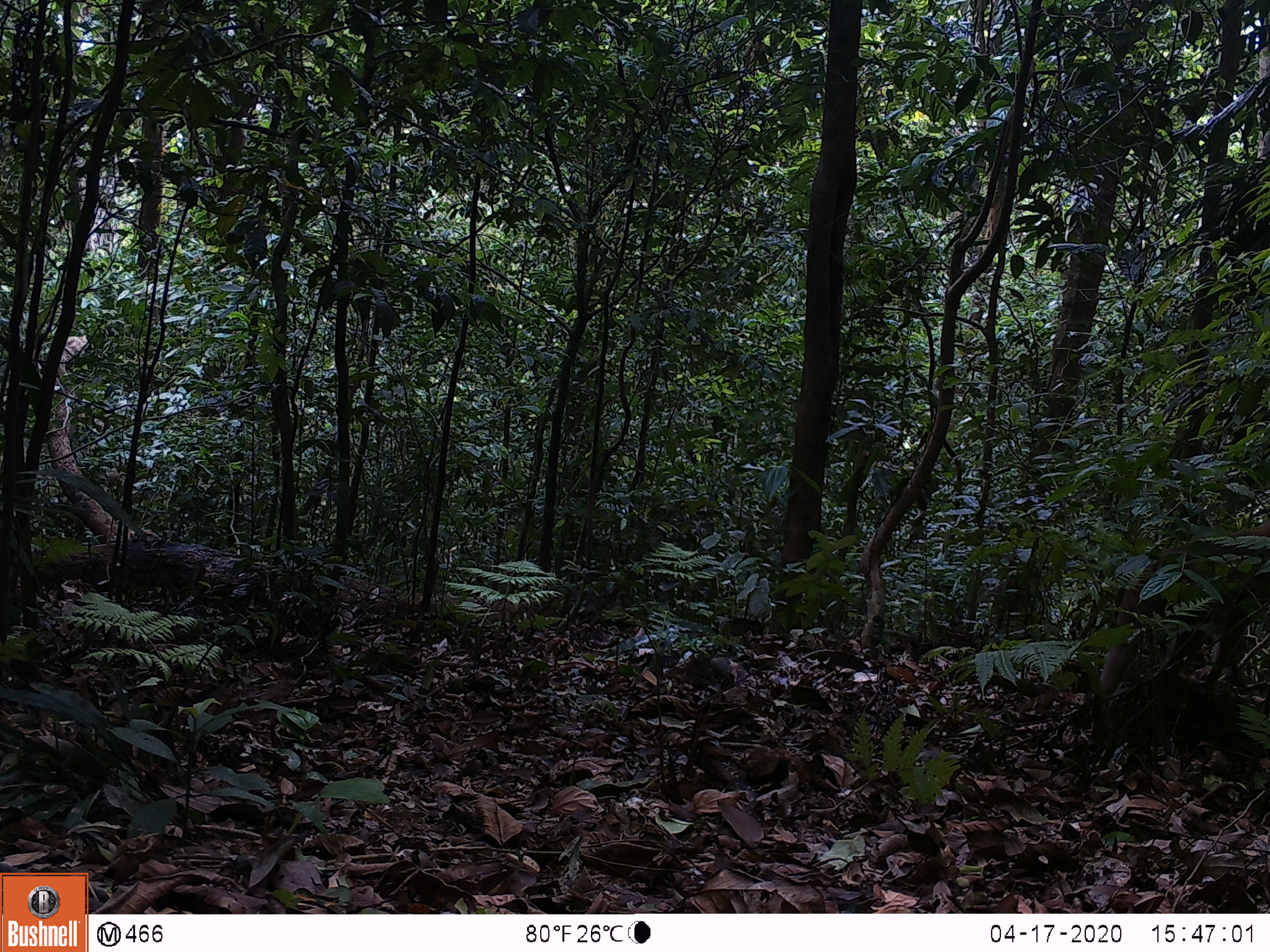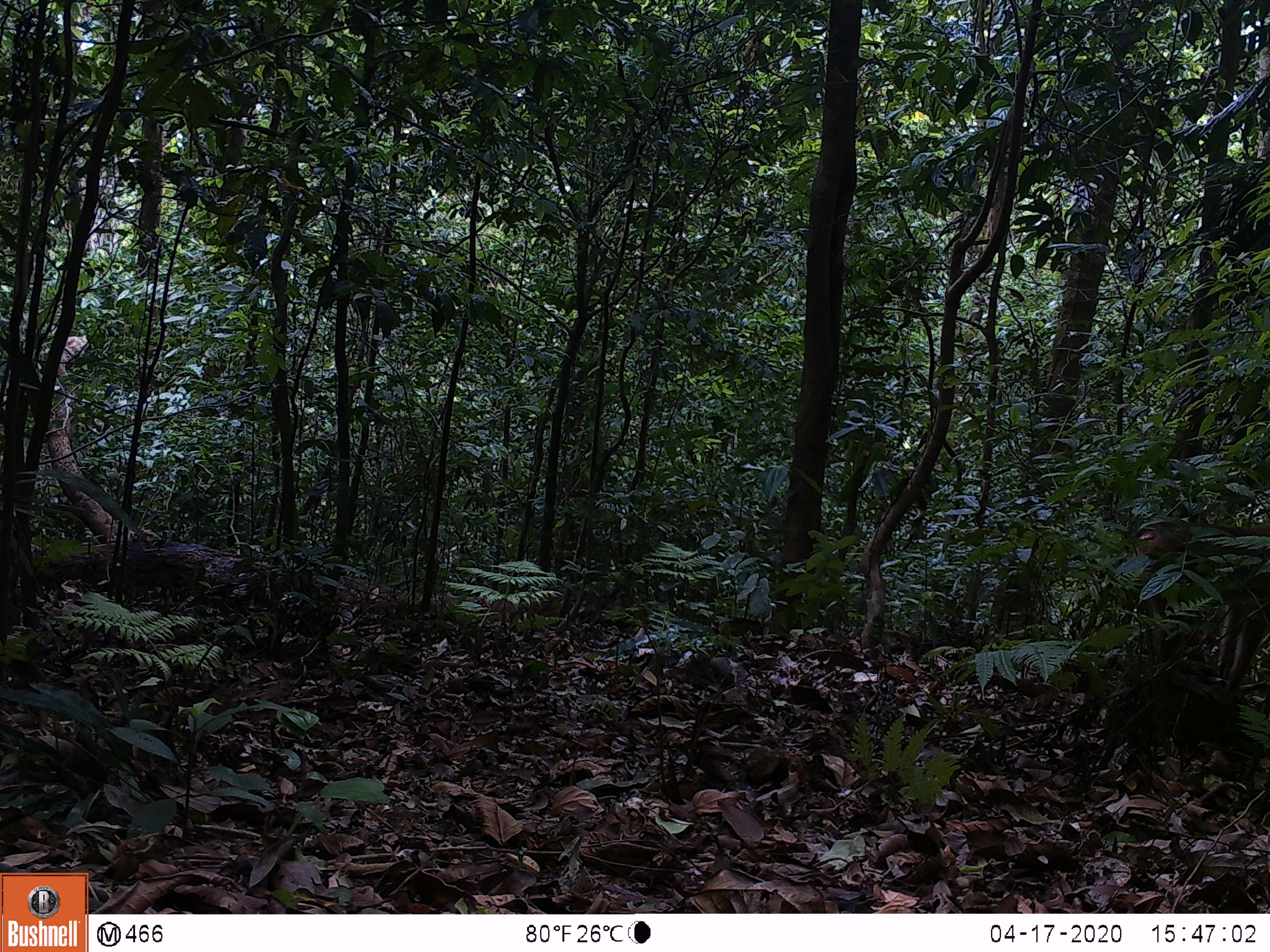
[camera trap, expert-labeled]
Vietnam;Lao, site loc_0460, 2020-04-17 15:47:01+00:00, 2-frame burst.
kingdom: Animalia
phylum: Chordata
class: Mammalia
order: Primates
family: Cercopithecidae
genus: Macaca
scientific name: Macaca nemestrina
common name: pig-tailed macaque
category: pig tailed macaque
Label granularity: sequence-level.